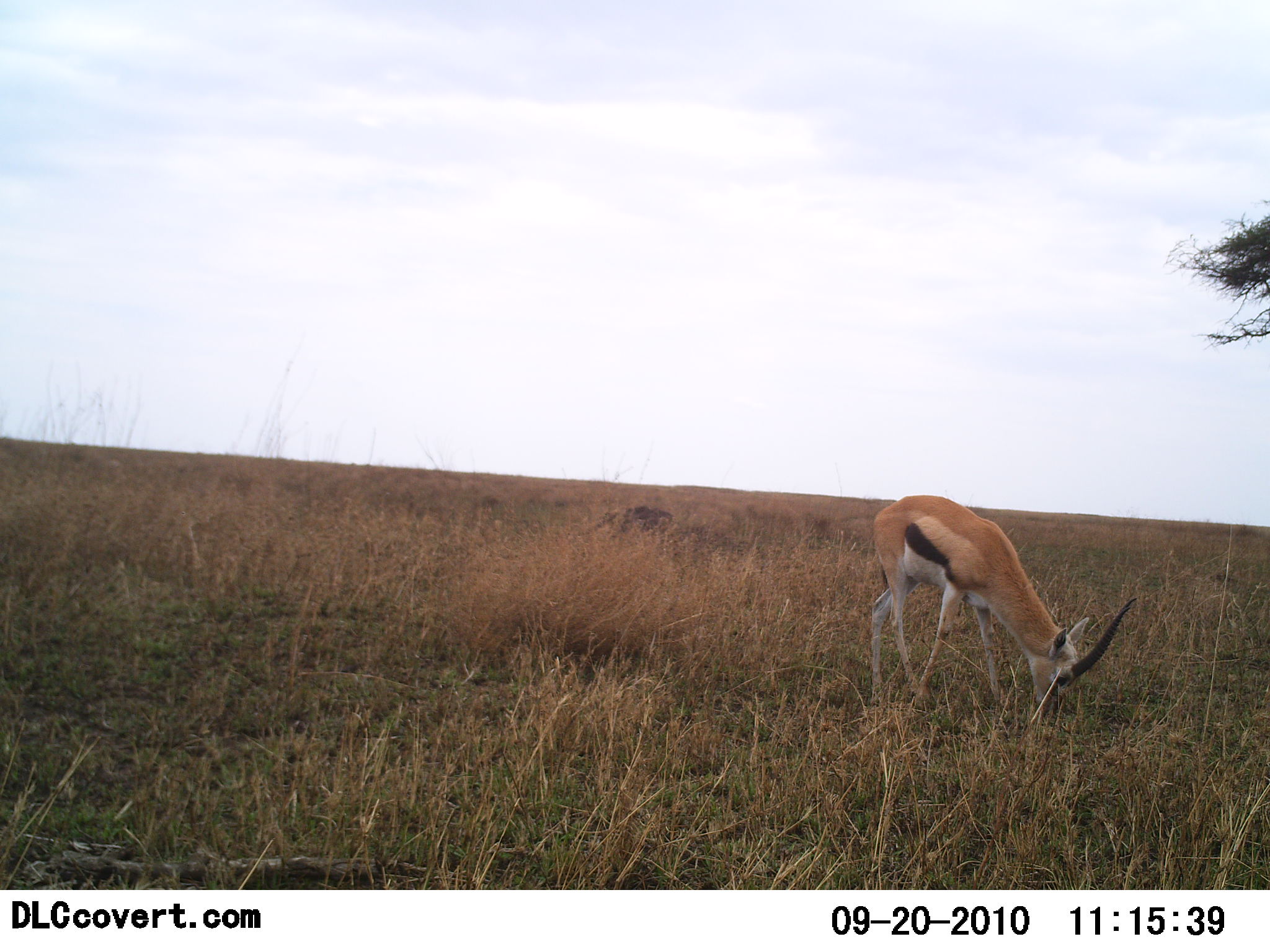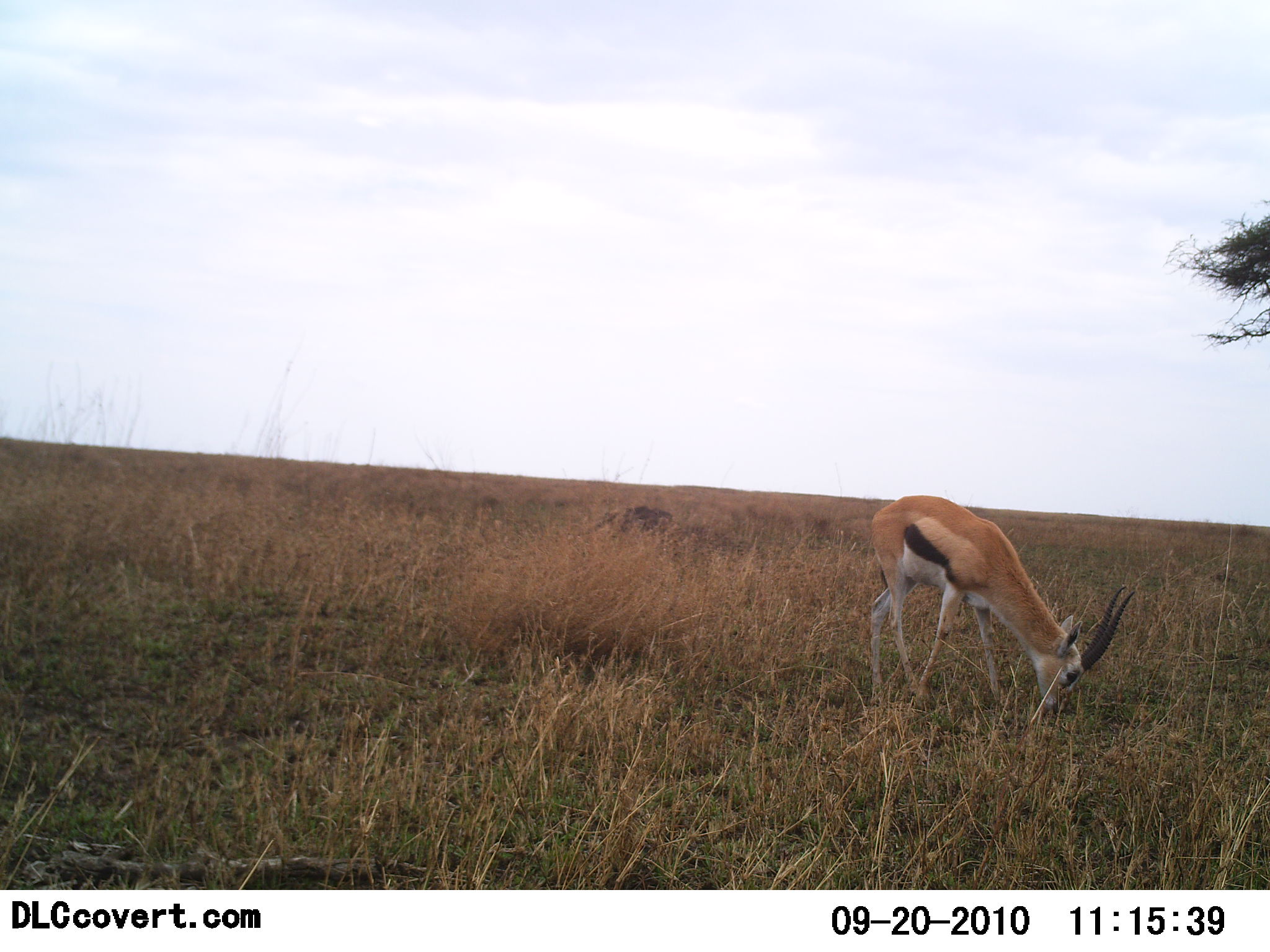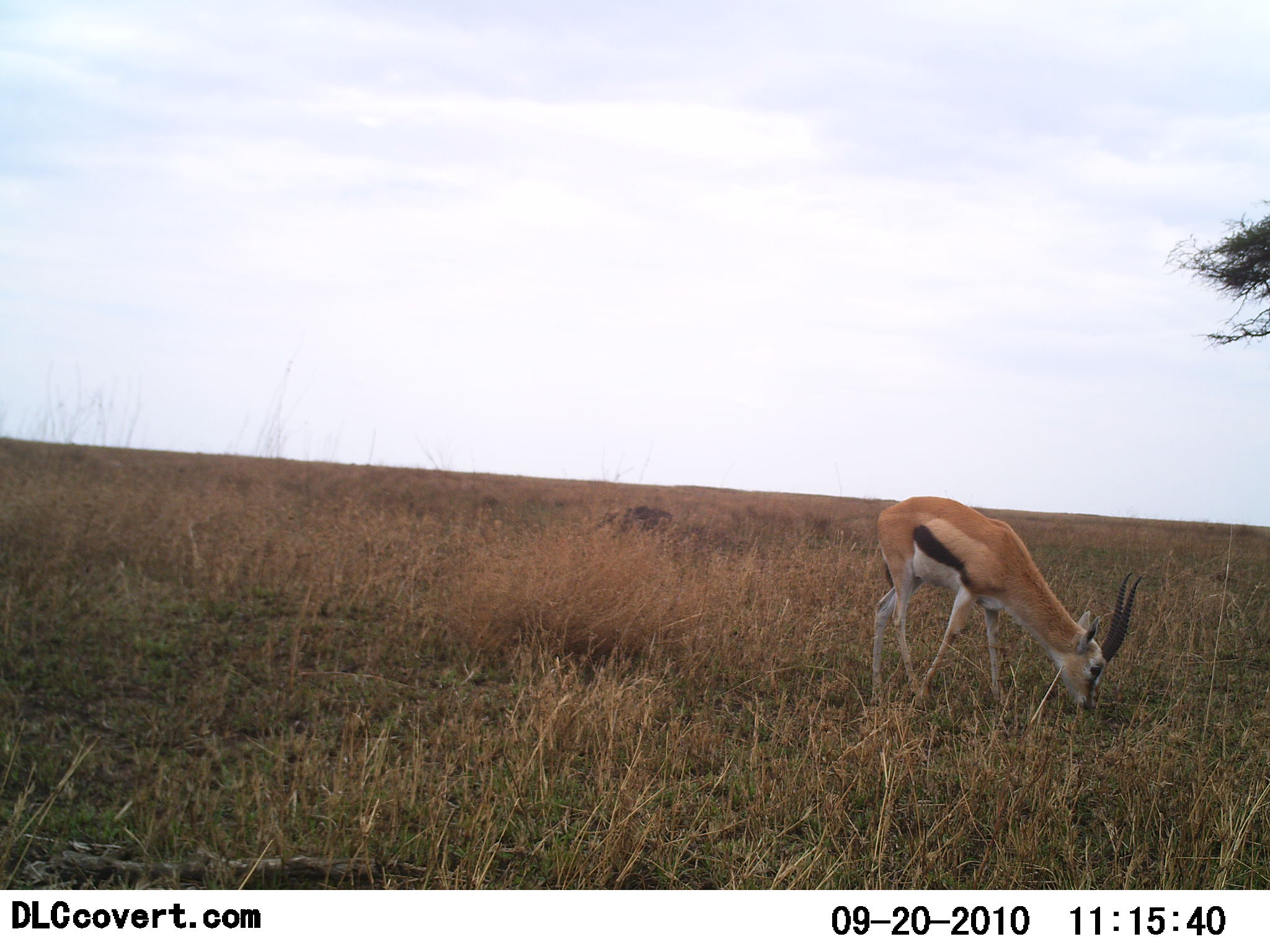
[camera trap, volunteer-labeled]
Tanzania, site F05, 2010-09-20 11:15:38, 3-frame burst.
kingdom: Animalia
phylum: Chordata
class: Mammalia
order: Artiodactyla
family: Bovidae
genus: Eudorcas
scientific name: Eudorcas thomsonii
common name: thomson's gazelle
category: gazellethomsons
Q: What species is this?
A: Gazellethomsons (thomson's gazelle) (Eudorcas thomsonii).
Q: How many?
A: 1.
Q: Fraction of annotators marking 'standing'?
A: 29%.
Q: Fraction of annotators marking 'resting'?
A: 0%.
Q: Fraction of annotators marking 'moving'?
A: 7%.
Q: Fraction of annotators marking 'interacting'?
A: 0%.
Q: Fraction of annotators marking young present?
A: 0%.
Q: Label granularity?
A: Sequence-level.